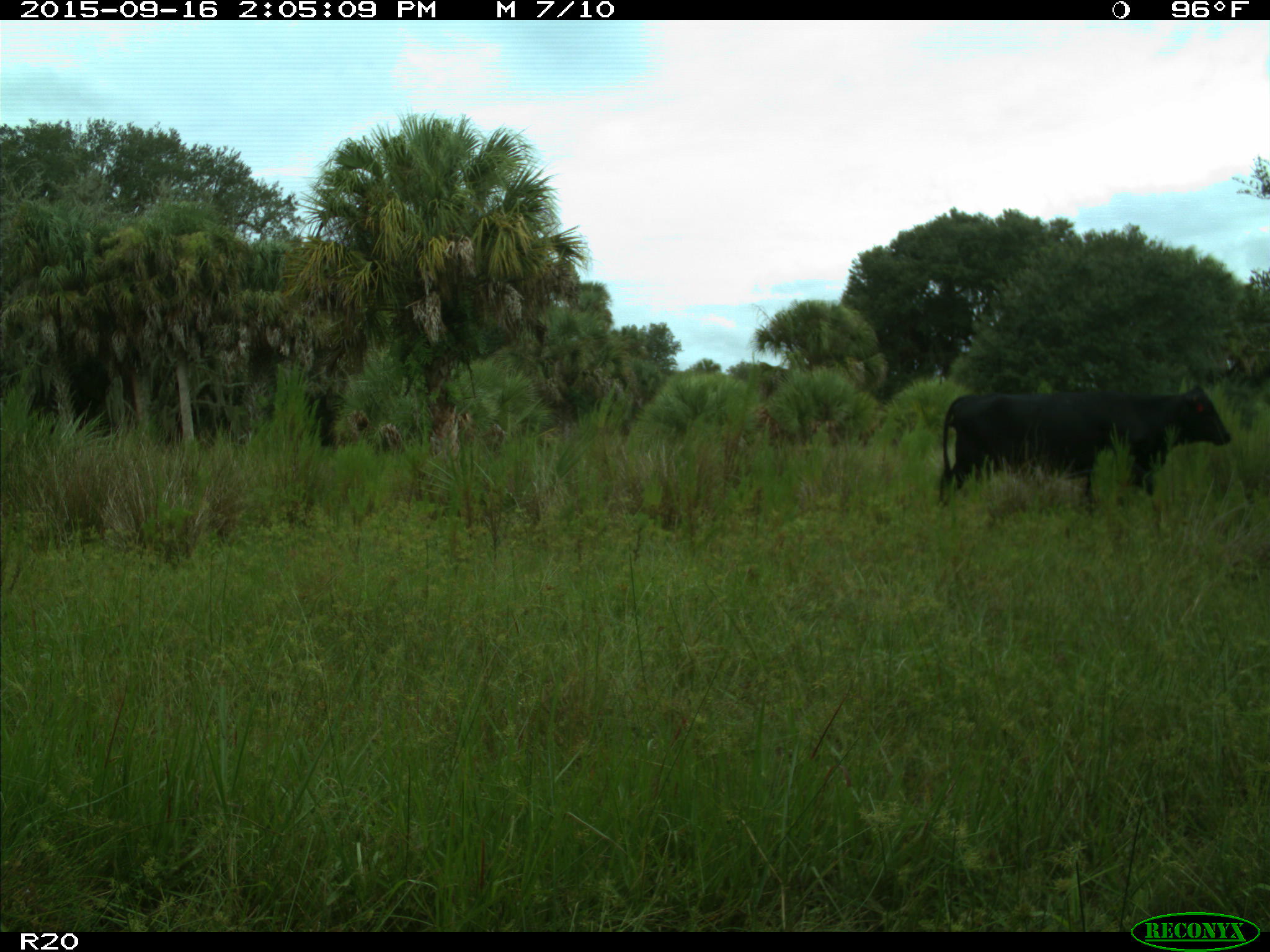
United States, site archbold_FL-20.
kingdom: Animalia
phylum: Chordata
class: Mammalia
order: Artiodactyla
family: Bovidae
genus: Bos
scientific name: Bos taurus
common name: domestic cow